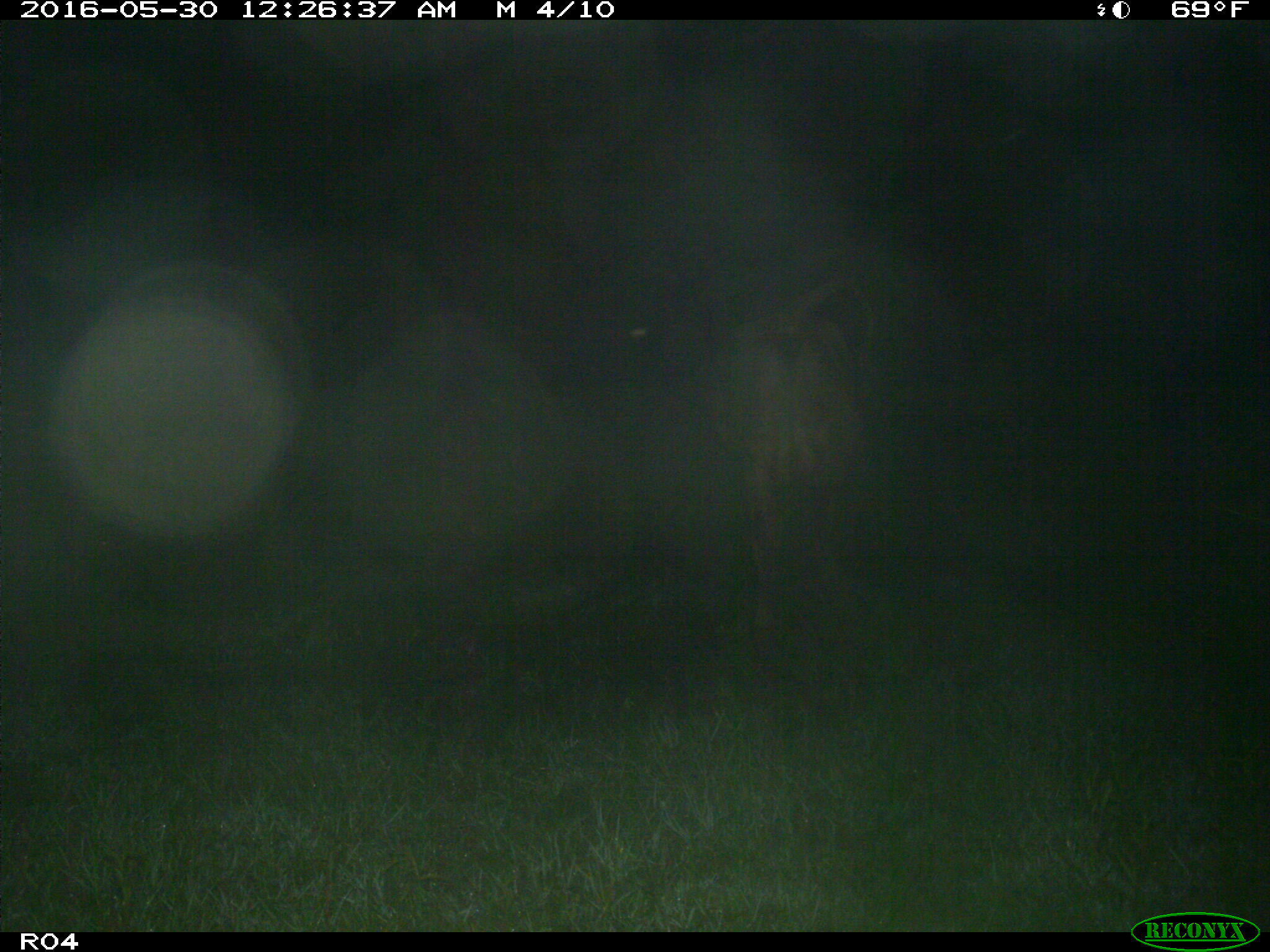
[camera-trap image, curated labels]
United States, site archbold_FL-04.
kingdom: Animalia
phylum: Chordata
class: Mammalia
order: Artiodactyla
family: Bovidae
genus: Bos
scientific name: Bos taurus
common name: domestic cow